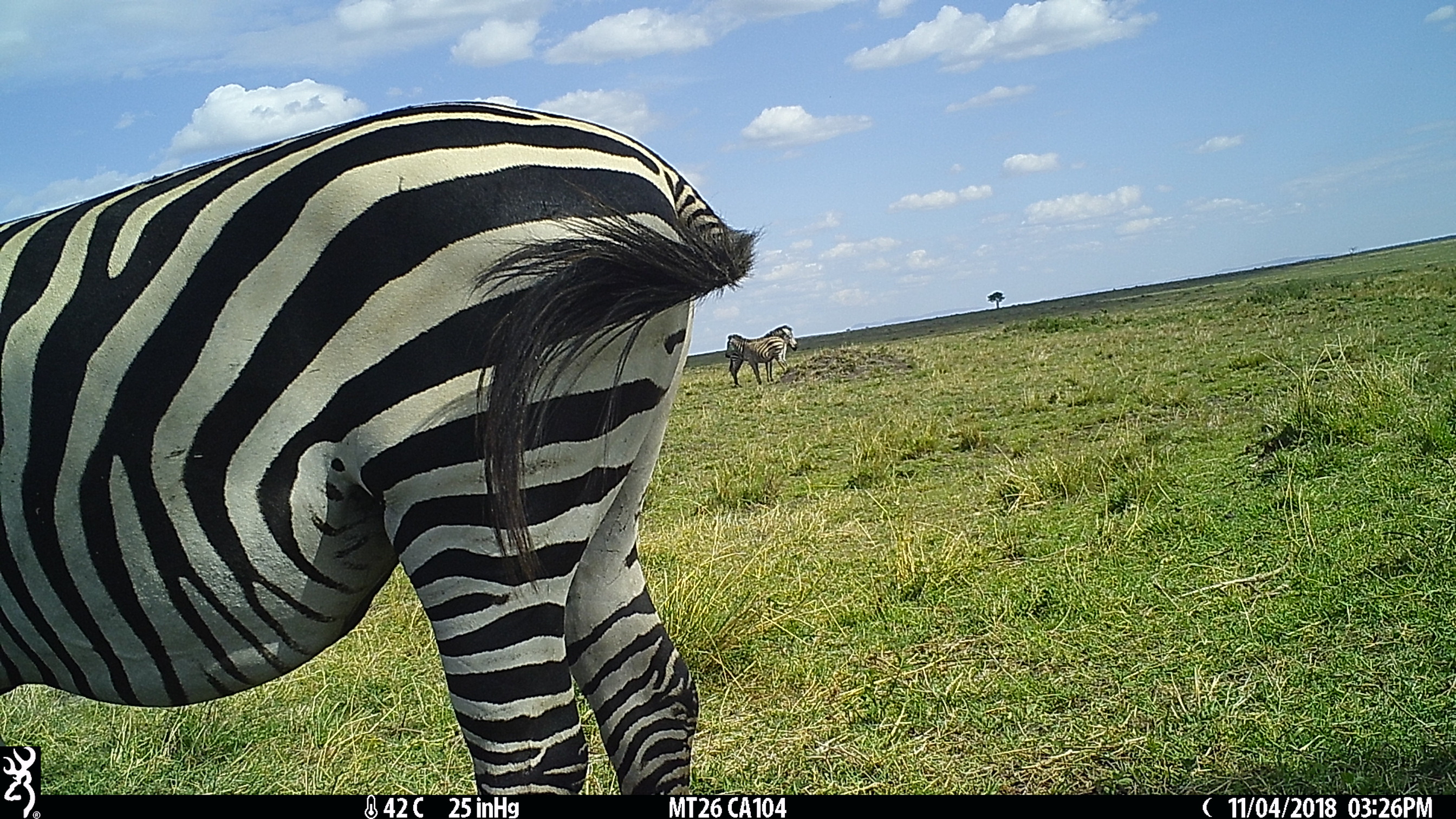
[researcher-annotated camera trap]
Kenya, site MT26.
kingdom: Animalia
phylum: Chordata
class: Mammalia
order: Perissodactyla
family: Equidae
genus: Equus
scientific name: Equus quagga burchellii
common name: burchell's zebra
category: zebra